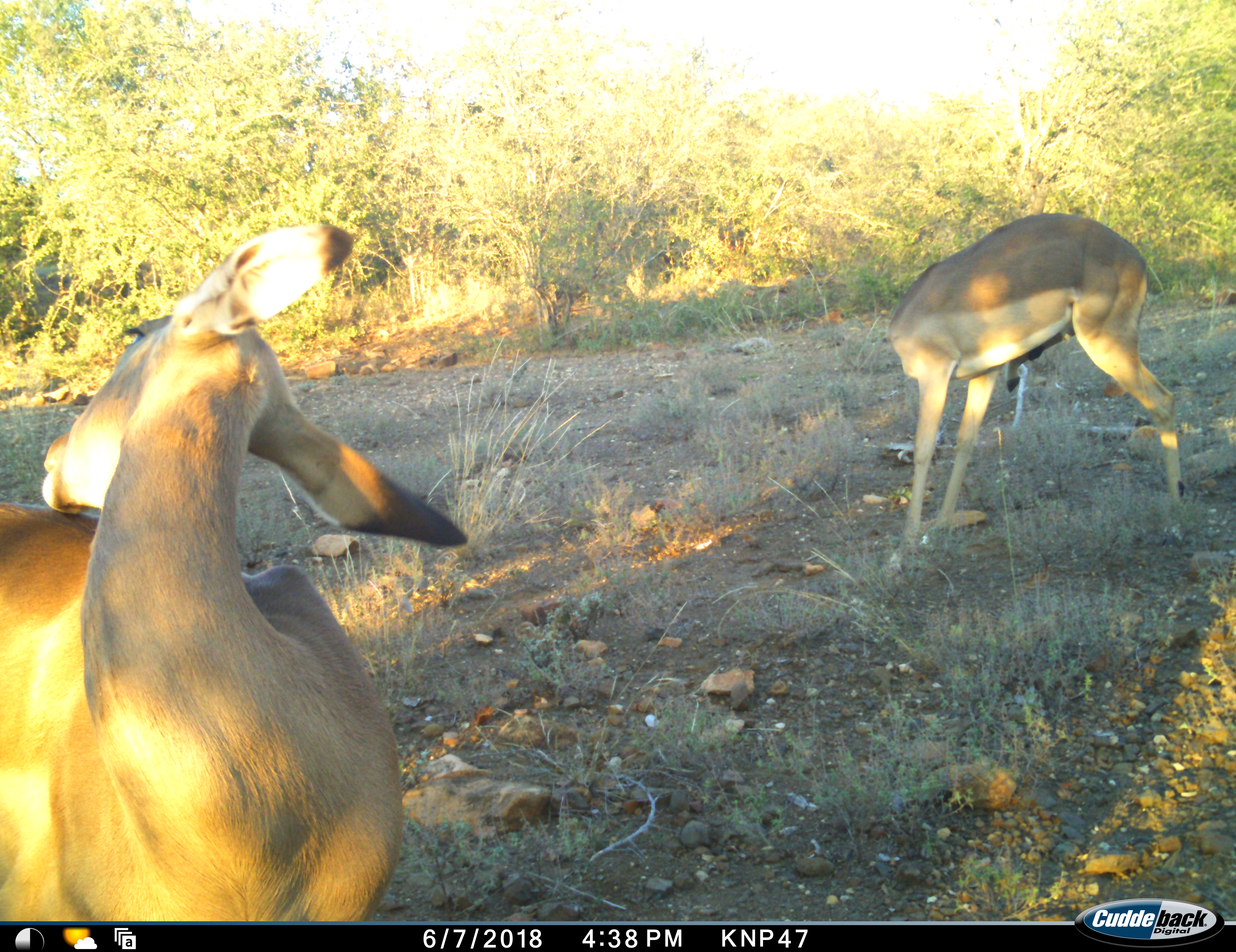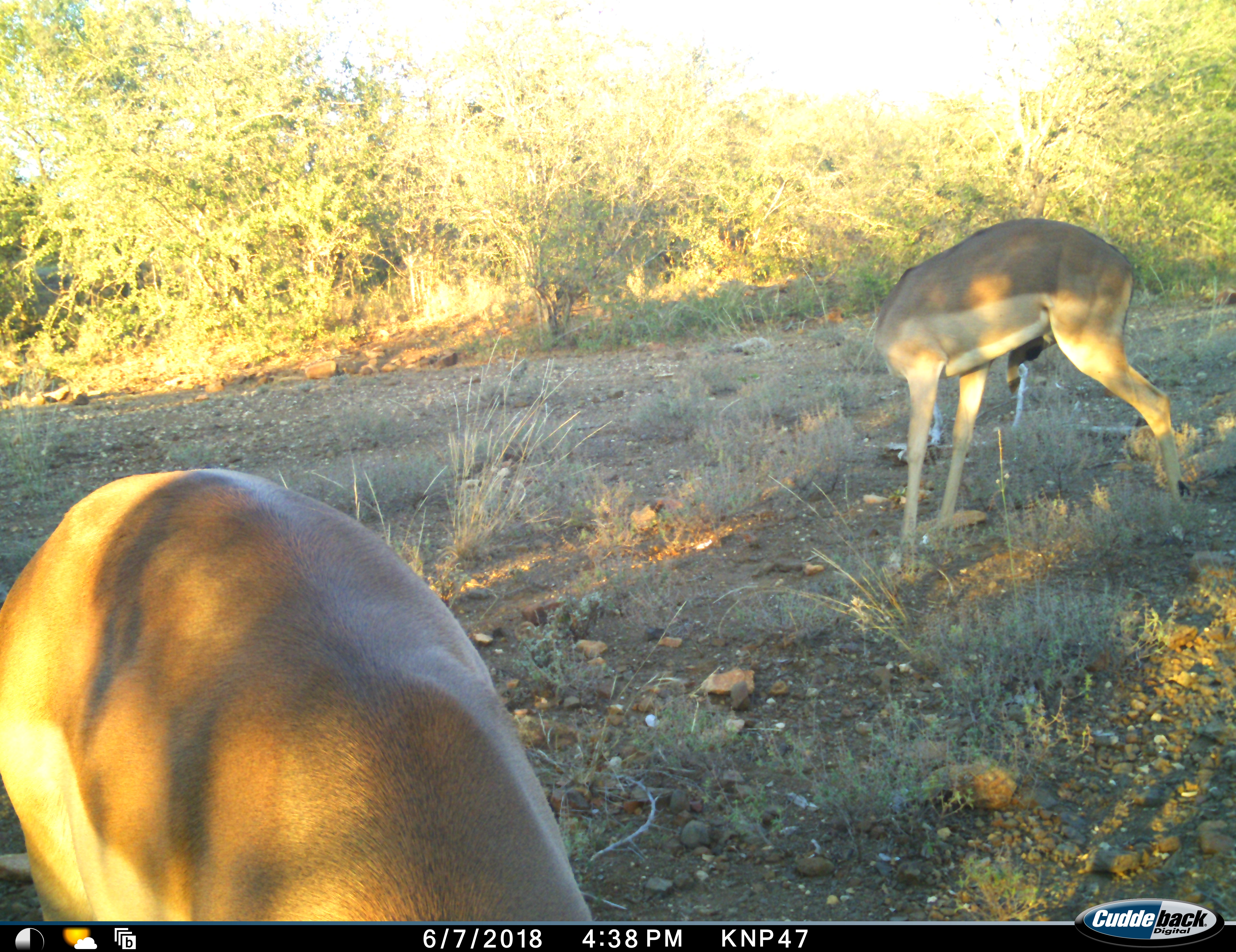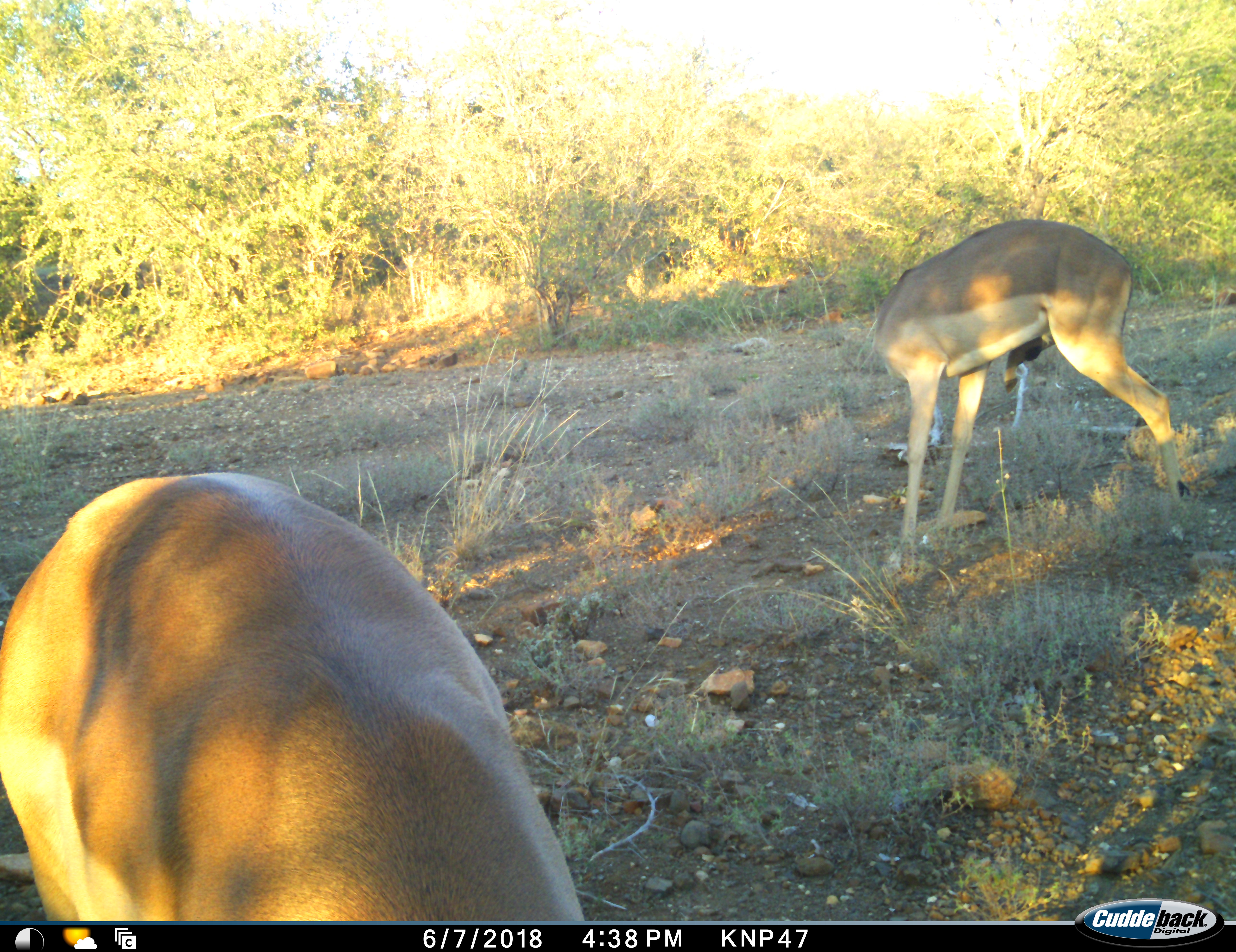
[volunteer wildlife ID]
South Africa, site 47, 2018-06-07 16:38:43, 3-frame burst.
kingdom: Animalia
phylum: Chordata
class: Mammalia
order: Artiodactyla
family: Bovidae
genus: Aepyceros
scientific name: Aepyceros melampus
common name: impala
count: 2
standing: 70%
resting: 10%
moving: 10%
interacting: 0%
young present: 0%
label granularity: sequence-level